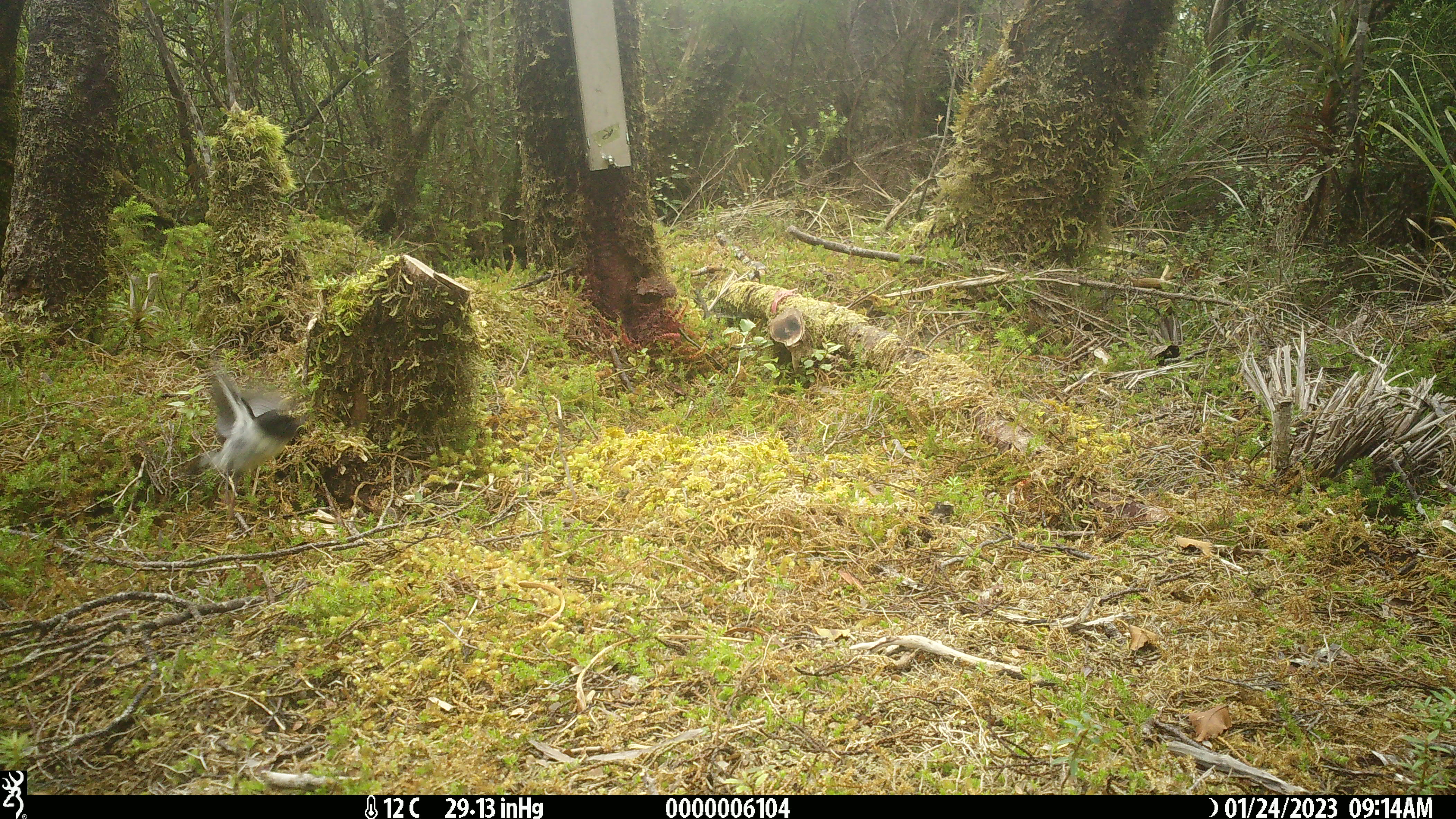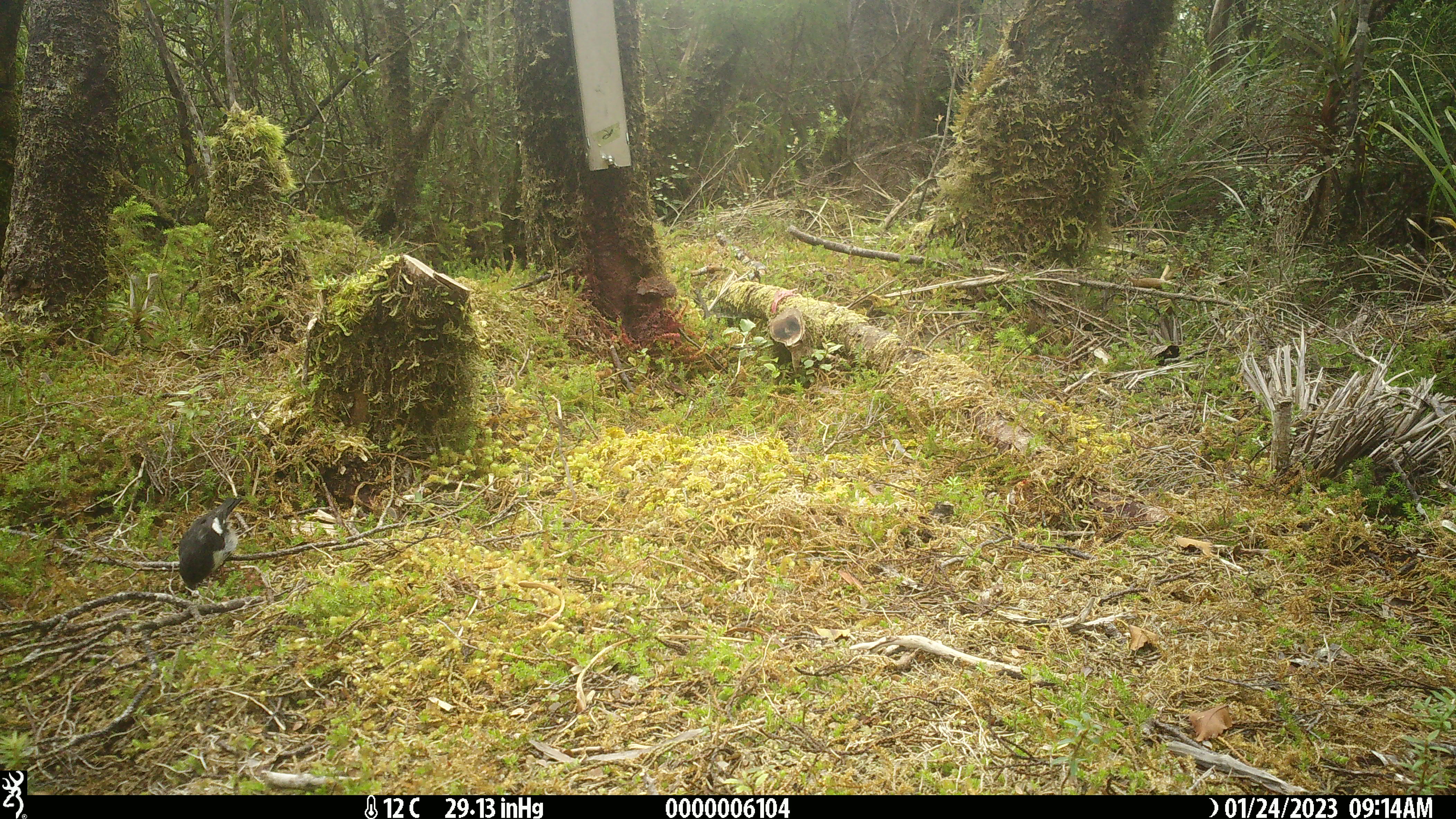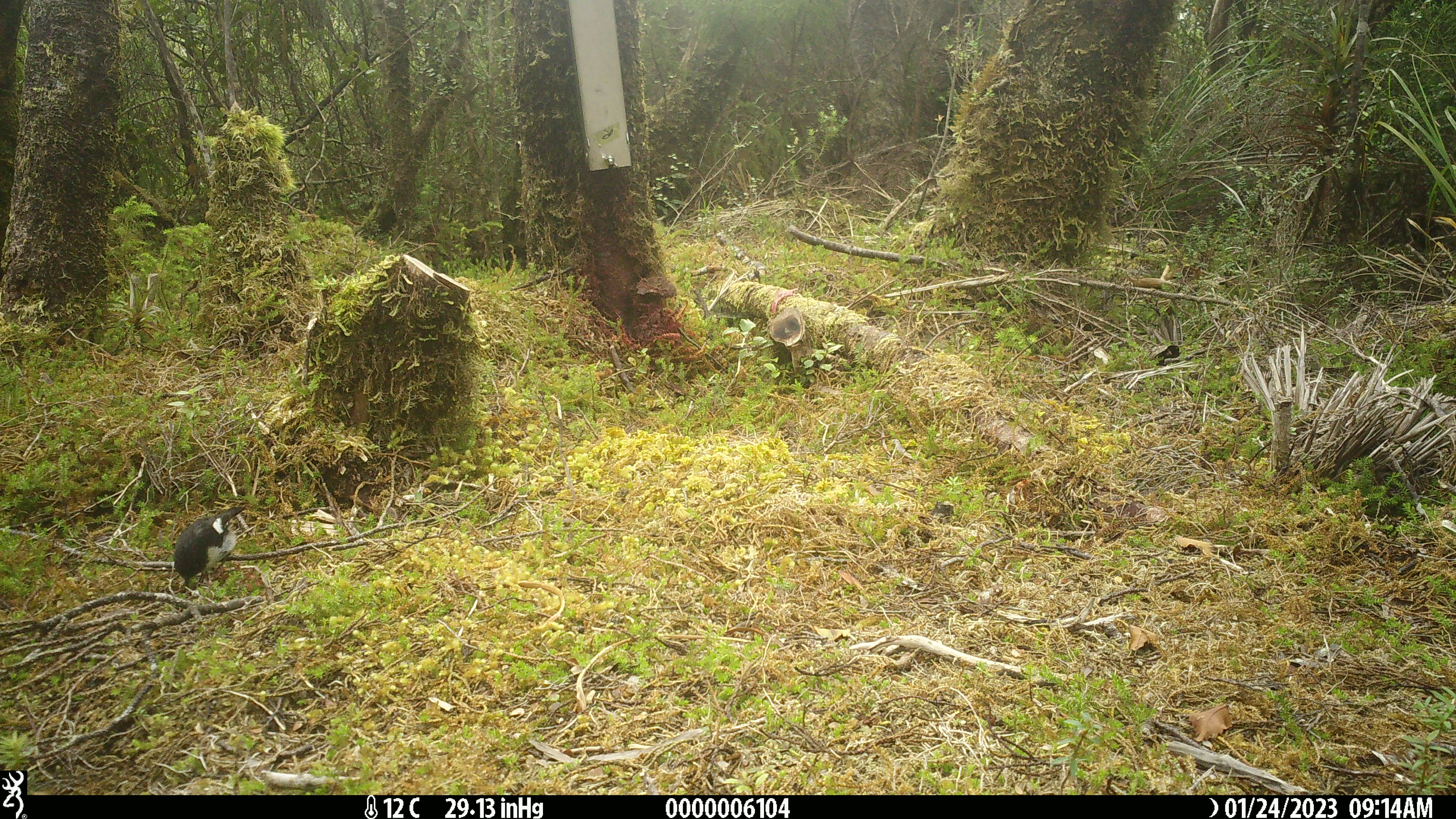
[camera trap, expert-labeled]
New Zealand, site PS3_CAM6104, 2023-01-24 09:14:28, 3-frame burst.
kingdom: Animalia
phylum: Chordata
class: Aves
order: Passeriformes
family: Petroicidae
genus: Petroica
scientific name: Petroica macrocephala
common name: tomtit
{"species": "tomtit (Petroica macrocephala)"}